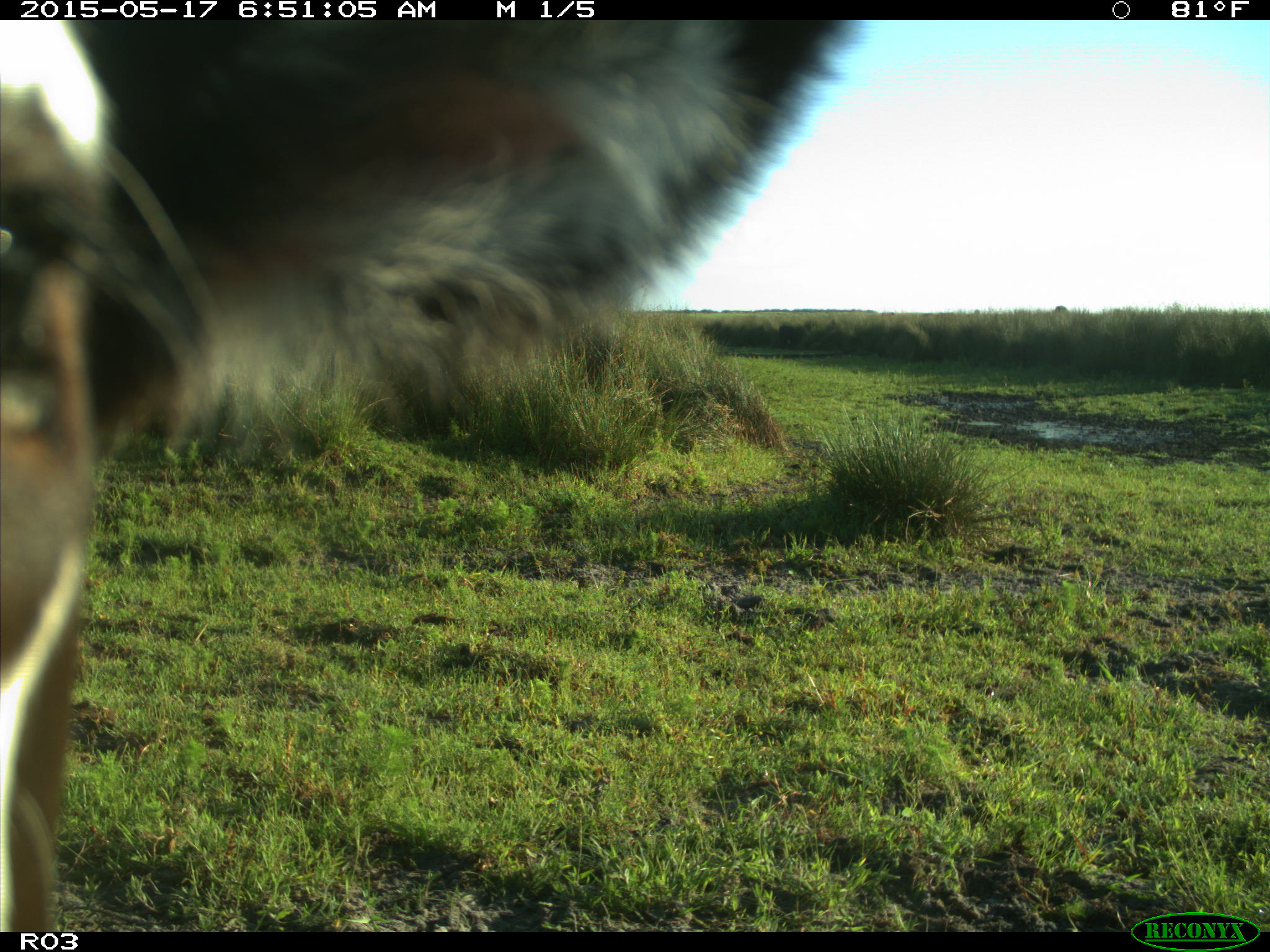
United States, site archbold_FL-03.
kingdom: Animalia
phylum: Chordata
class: Mammalia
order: Artiodactyla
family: Bovidae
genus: Bos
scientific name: Bos taurus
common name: domestic cow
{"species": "Bos taurus (domestic cow)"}